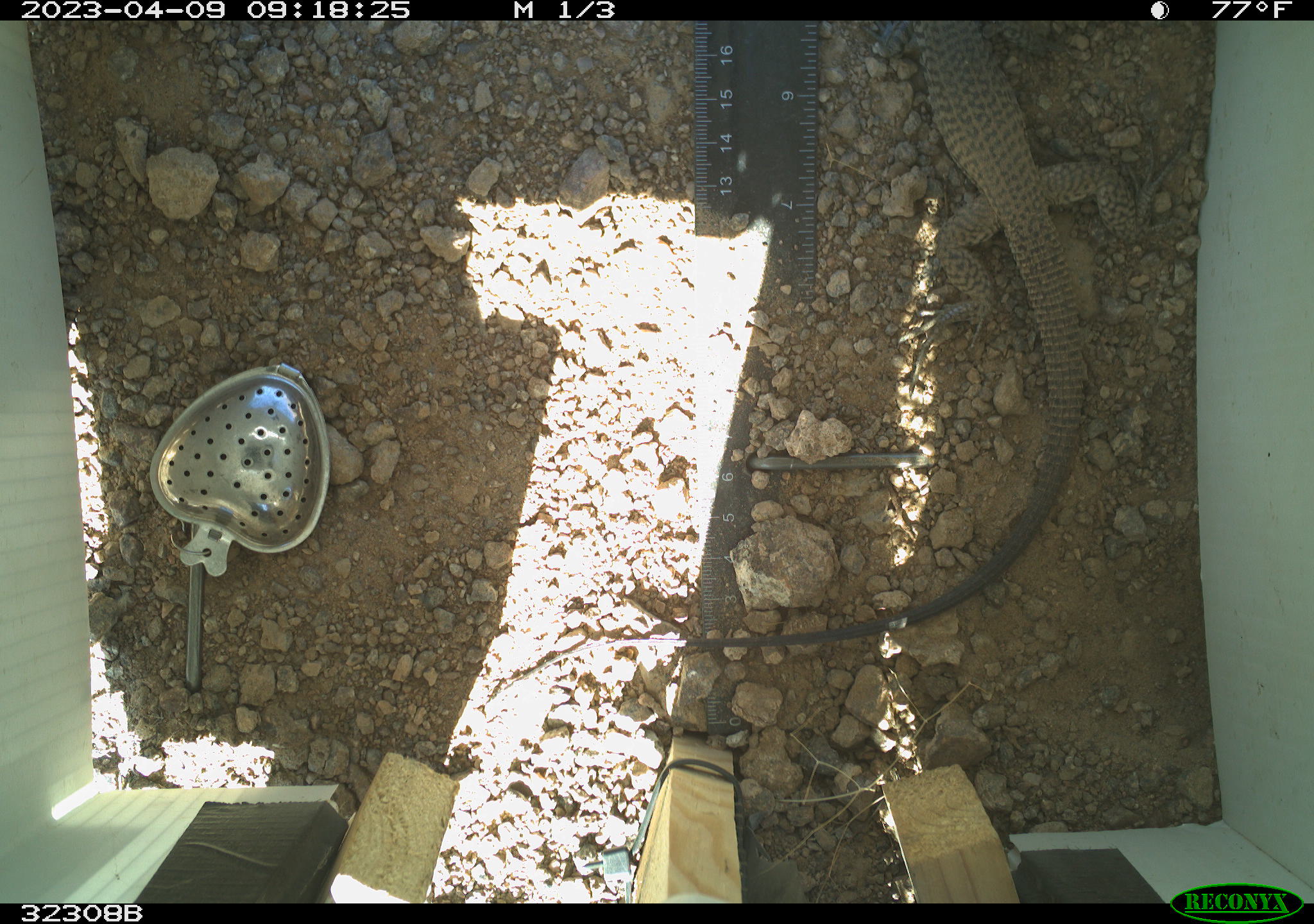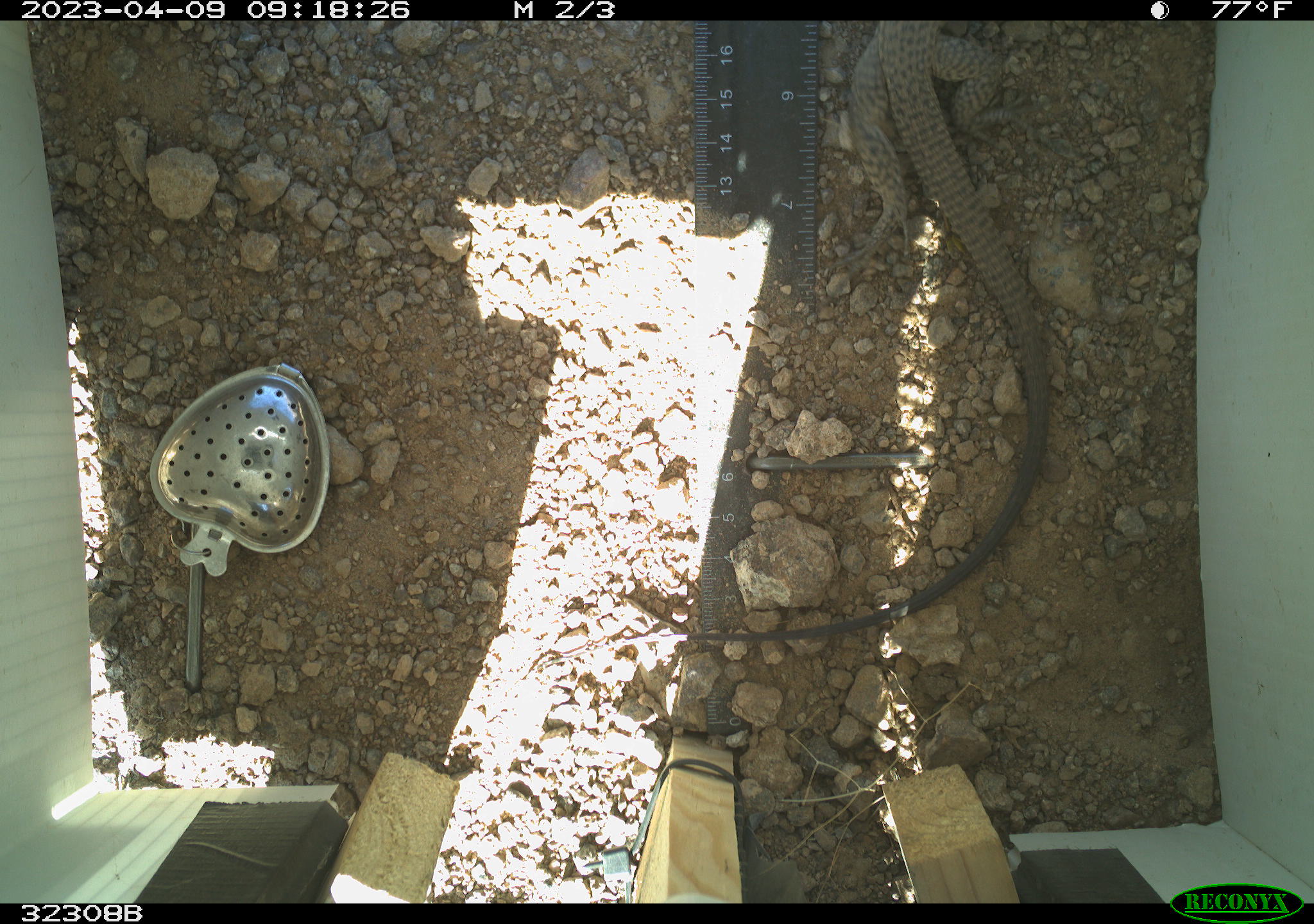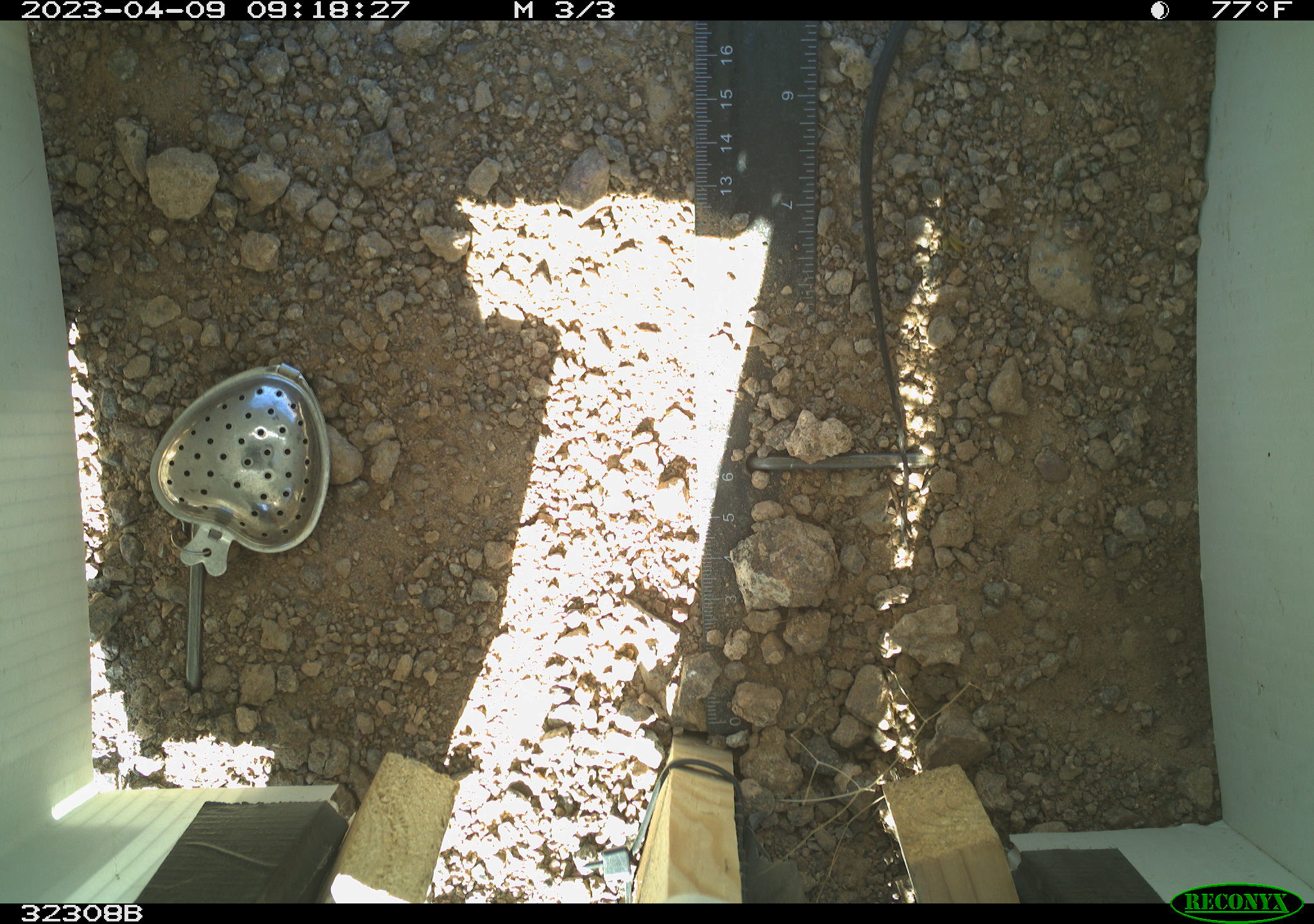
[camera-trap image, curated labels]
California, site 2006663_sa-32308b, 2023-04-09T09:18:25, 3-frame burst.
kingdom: Animalia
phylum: Chordata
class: Reptilia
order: Squamata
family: Teiidae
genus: Aspidoscelis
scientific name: Aspidoscelis tigris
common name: western whiptail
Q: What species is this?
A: Western whiptail (Aspidoscelis tigris).